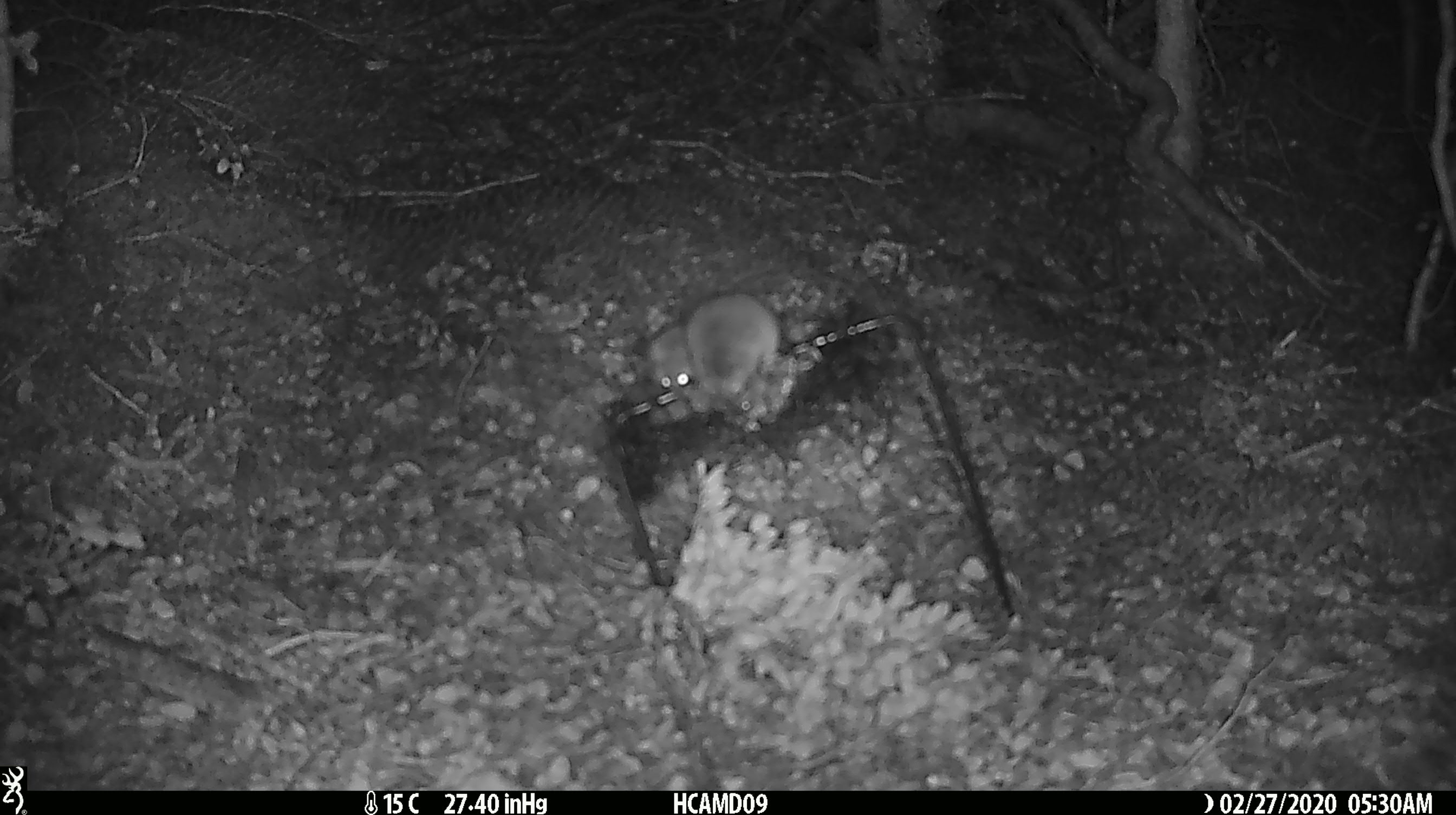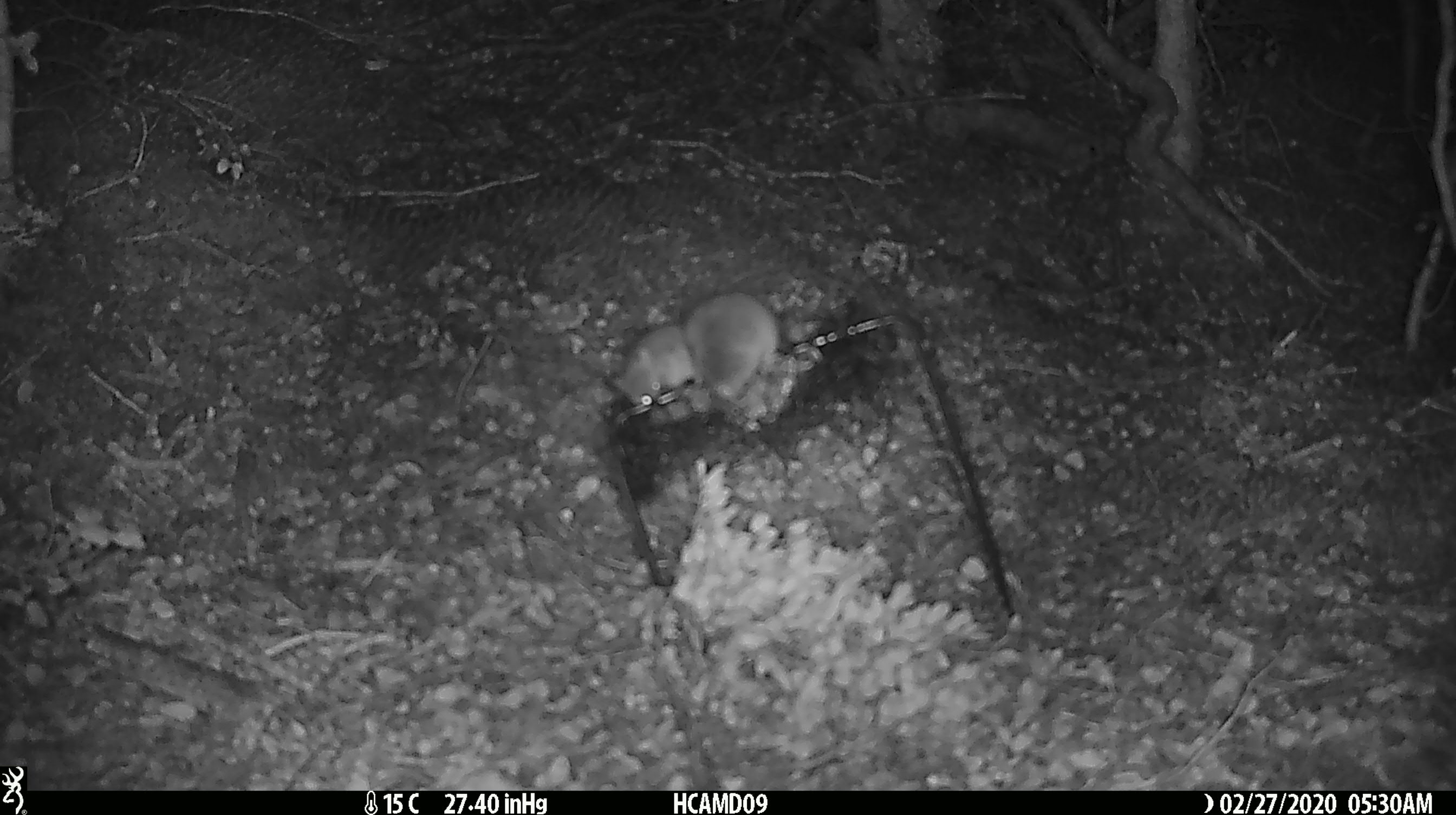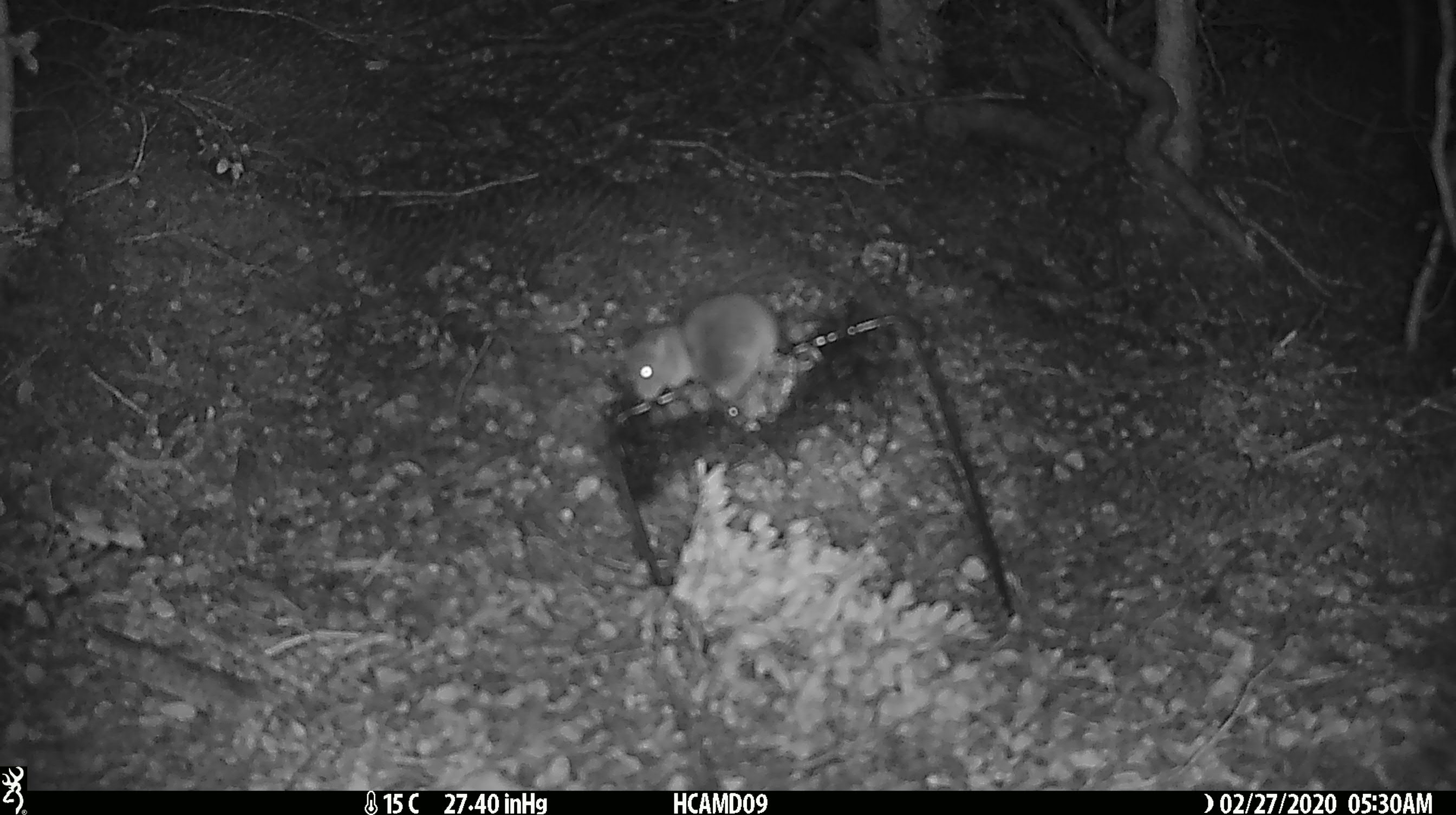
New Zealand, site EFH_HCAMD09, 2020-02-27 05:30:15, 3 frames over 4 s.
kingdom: Animalia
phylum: Chordata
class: Mammalia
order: Rodentia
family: Muridae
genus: Mus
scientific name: Mus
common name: mouse